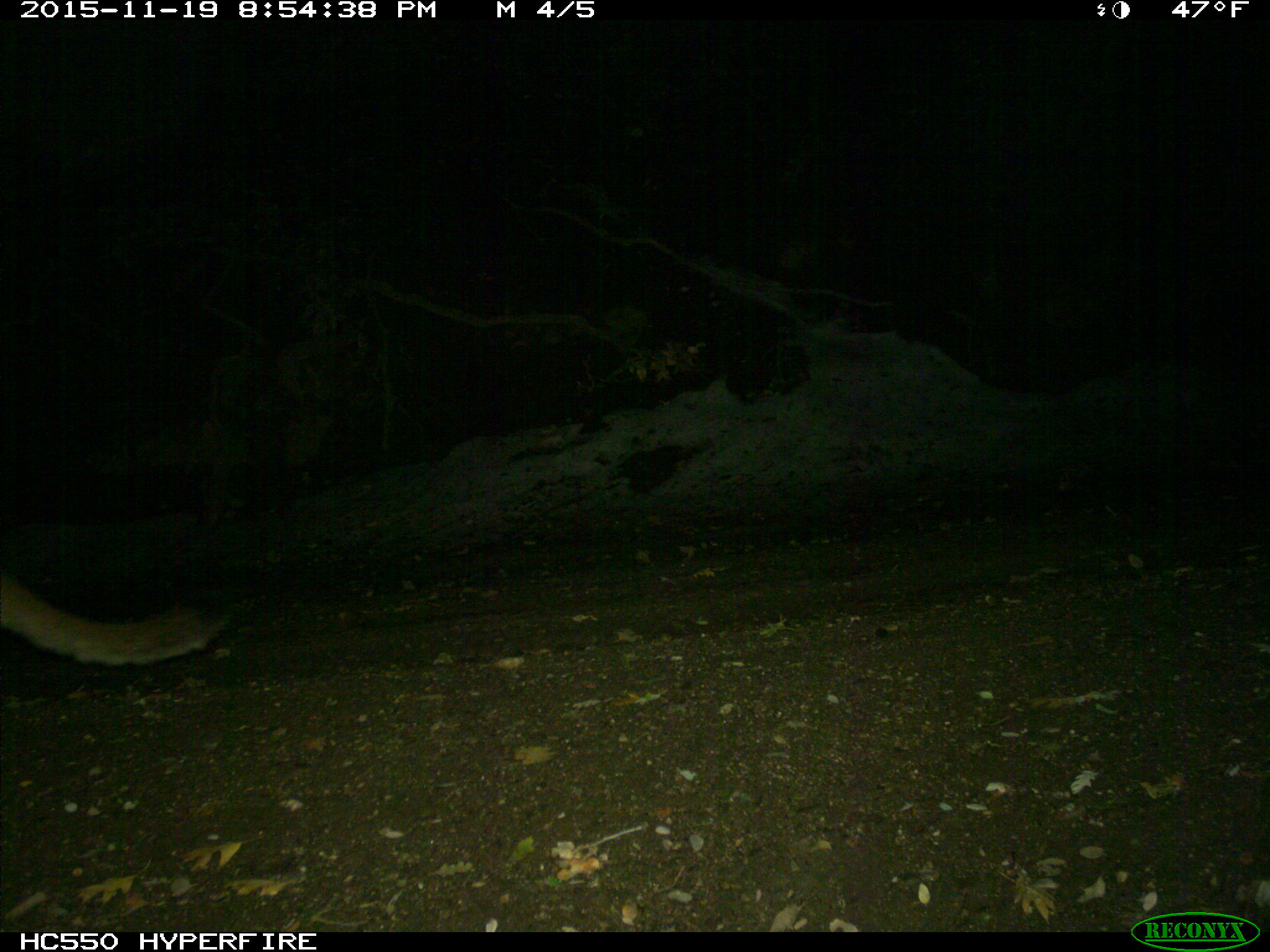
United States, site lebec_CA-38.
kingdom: Animalia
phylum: Chordata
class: Mammalia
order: Carnivora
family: Felidae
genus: Puma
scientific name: Puma concolor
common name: mountain lion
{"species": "Puma concolor (mountain lion)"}